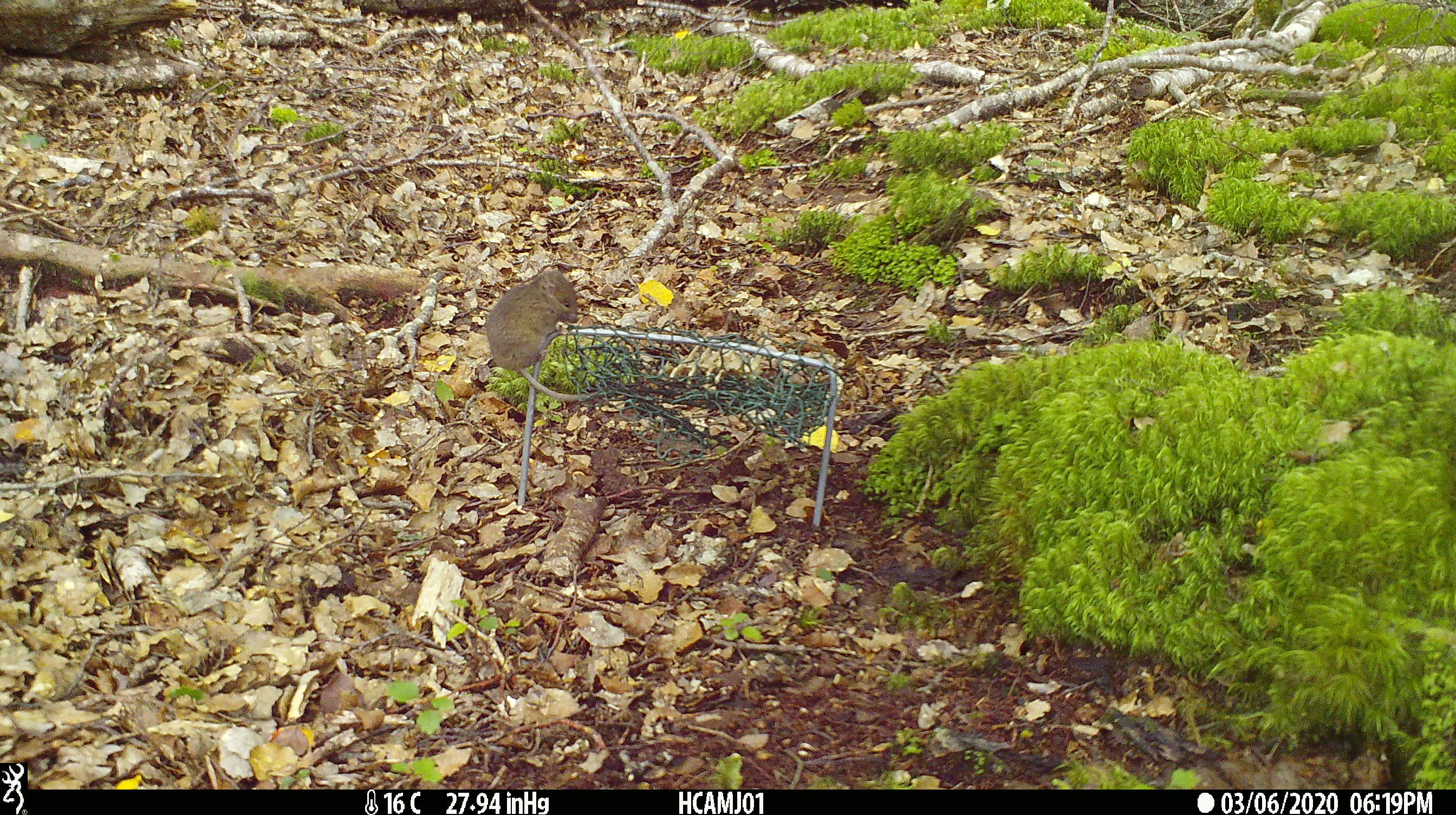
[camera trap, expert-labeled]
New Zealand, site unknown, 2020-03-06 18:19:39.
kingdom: Animalia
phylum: Chordata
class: Mammalia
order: Rodentia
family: Muridae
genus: Mus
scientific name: Mus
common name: mouse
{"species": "mouse (Mus)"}